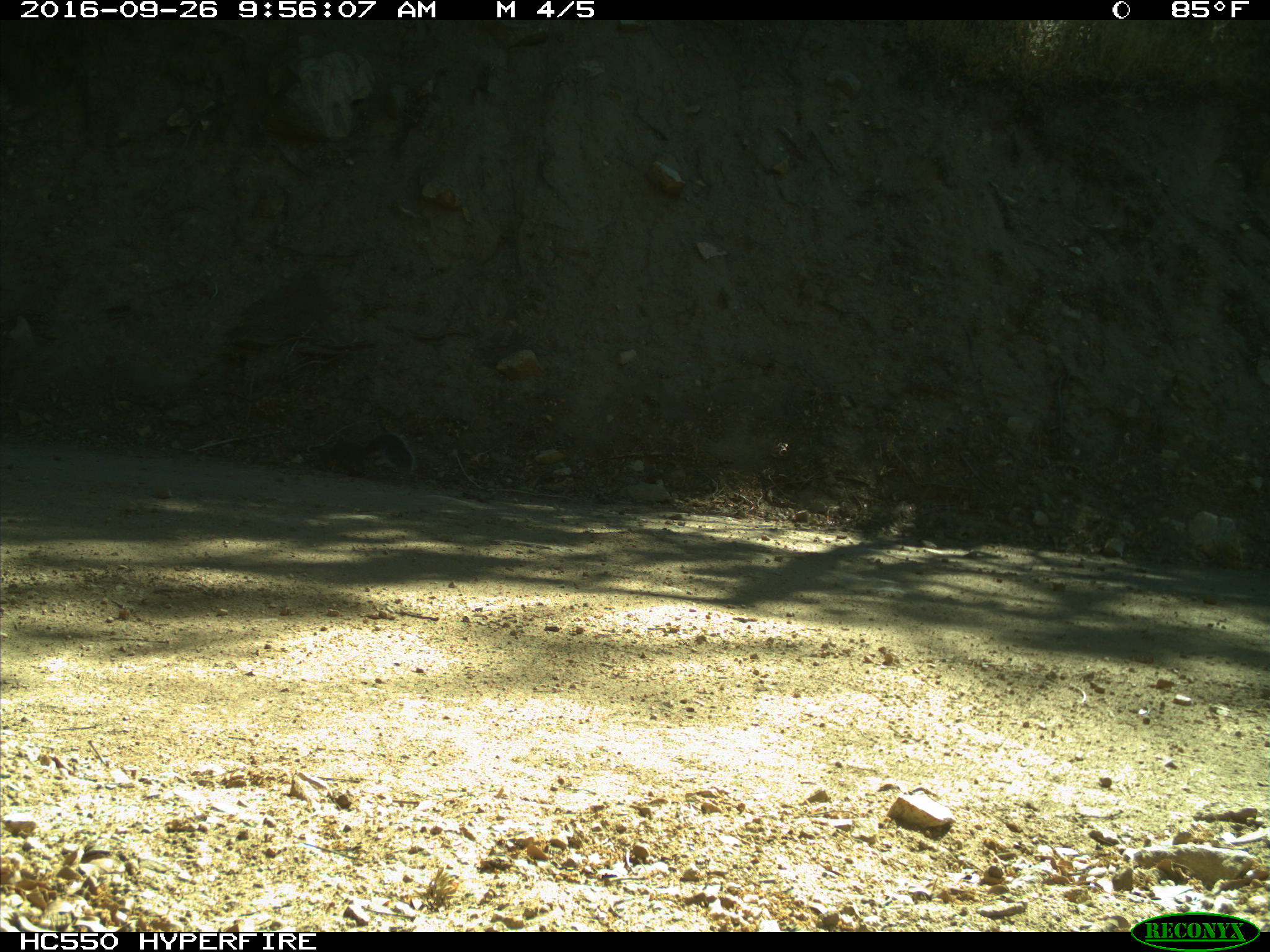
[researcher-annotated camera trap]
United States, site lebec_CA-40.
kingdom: Animalia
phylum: Chordata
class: Mammalia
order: Rodentia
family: Sciuridae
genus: Sciurus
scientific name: Sciurus carolinensis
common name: eastern gray squirrel